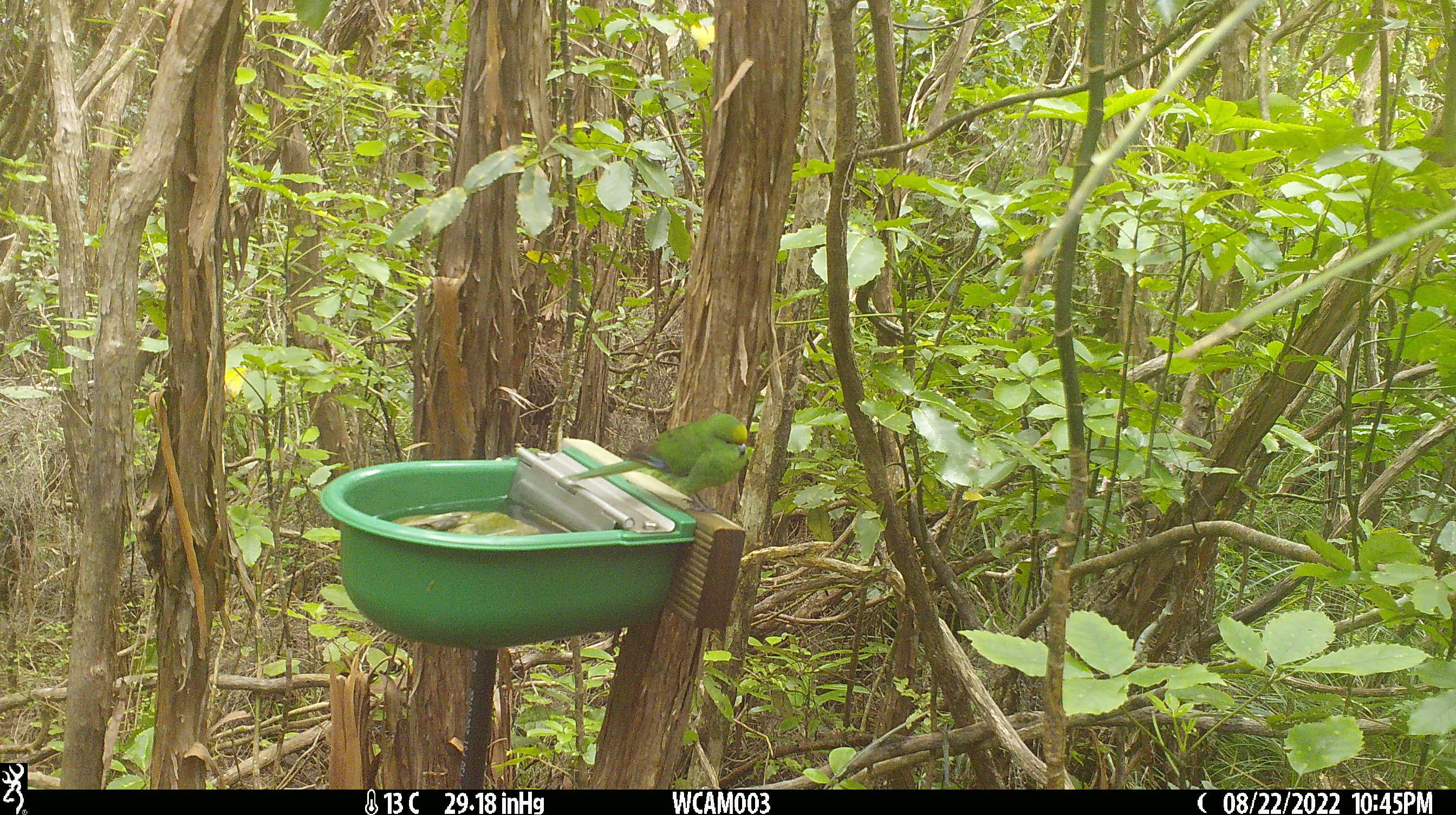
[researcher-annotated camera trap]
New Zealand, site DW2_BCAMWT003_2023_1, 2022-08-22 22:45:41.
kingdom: Animalia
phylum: Chordata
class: Aves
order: Psittaciformes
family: Psittaculidae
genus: Cyanoramphus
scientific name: Cyanoramphus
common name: parakeet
Parakeet (Cyanoramphus).